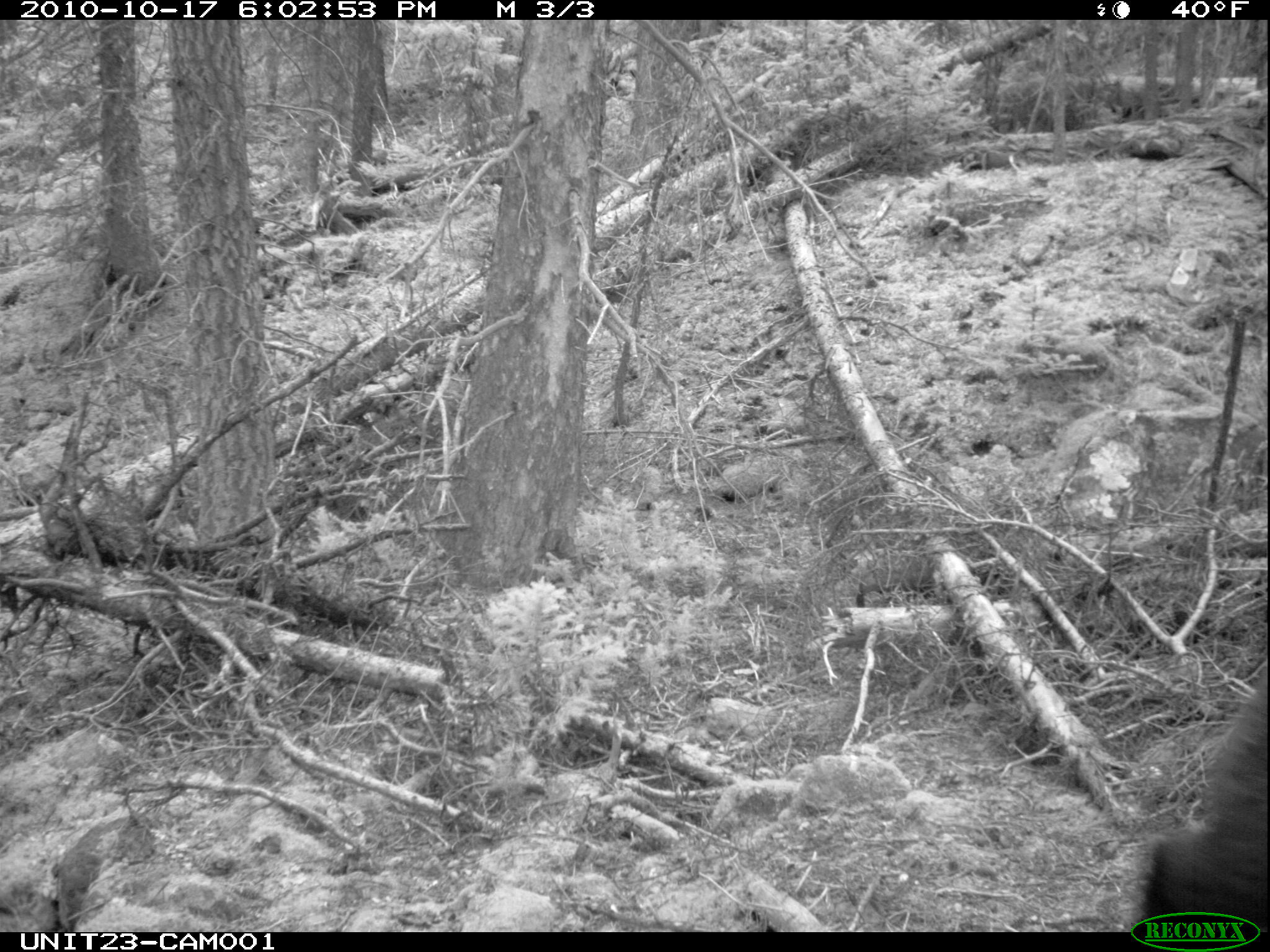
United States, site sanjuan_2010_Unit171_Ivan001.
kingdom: Animalia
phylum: Chordata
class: Mammalia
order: Carnivora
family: Ursidae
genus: Ursus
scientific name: Ursus americanus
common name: american black bear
Ursus americanus (american black bear).